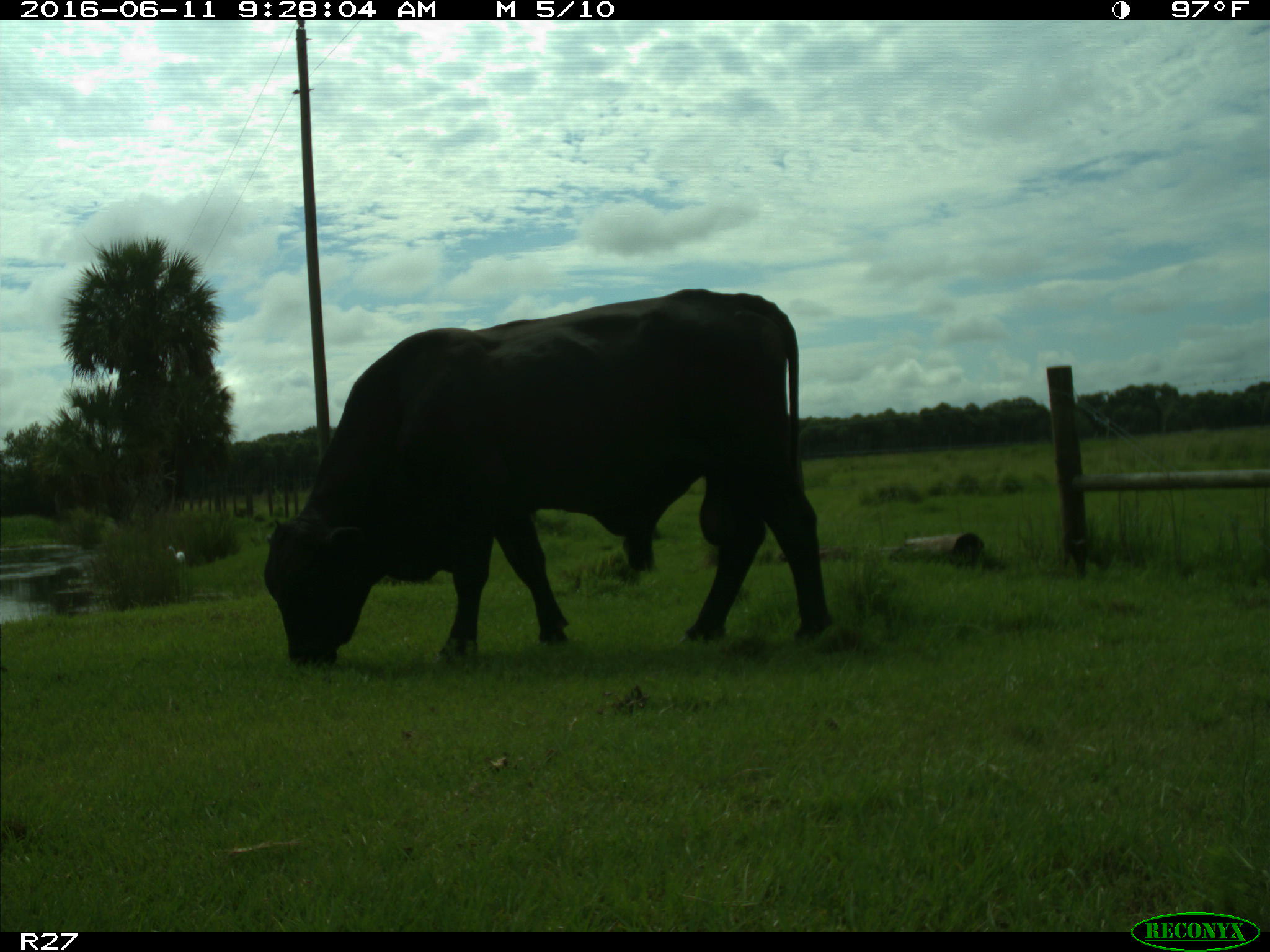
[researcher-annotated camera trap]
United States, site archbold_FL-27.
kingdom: Animalia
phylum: Chordata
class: Mammalia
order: Artiodactyla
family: Bovidae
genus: Bos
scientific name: Bos taurus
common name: domestic cow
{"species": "Bos taurus (domestic cow)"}